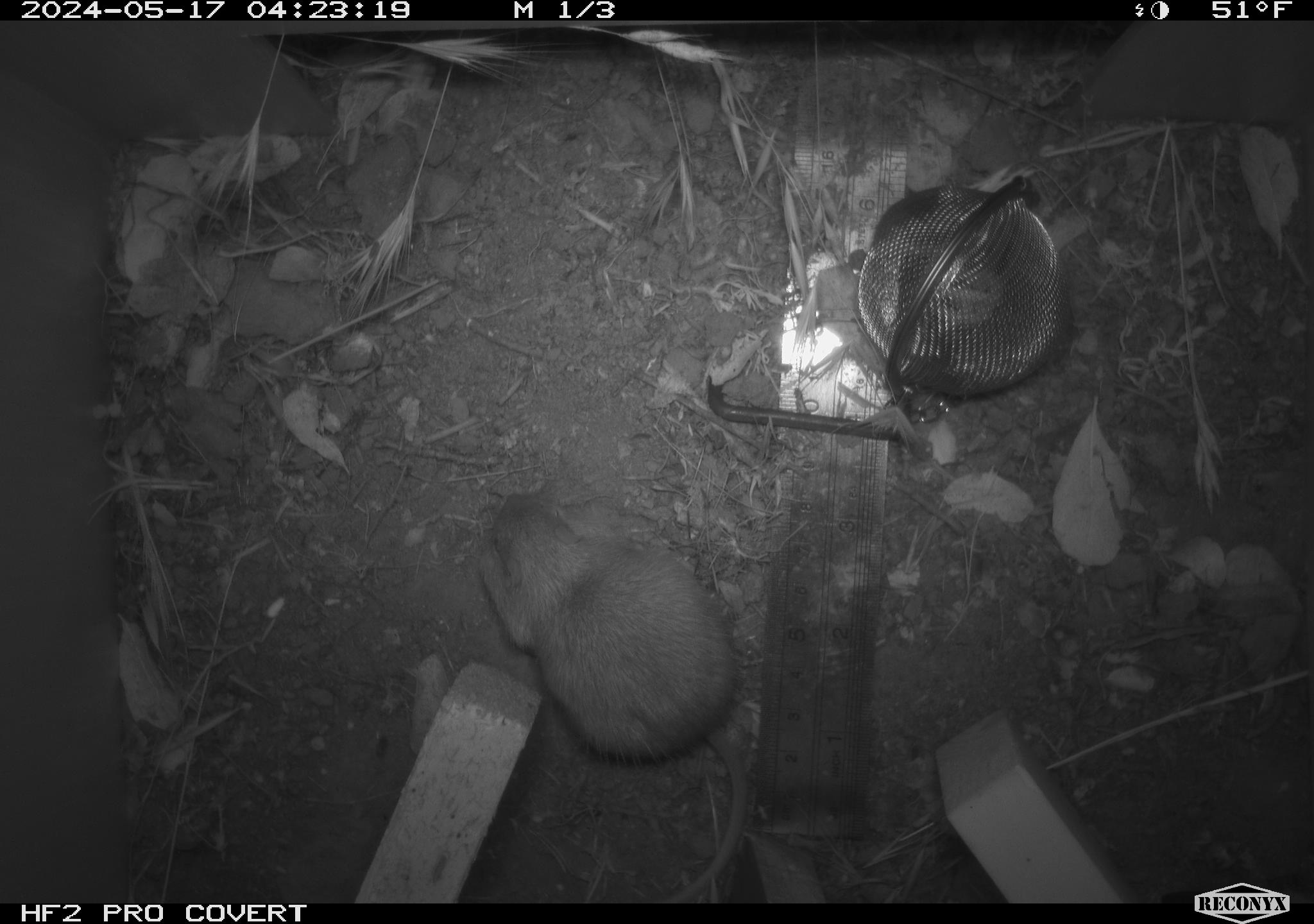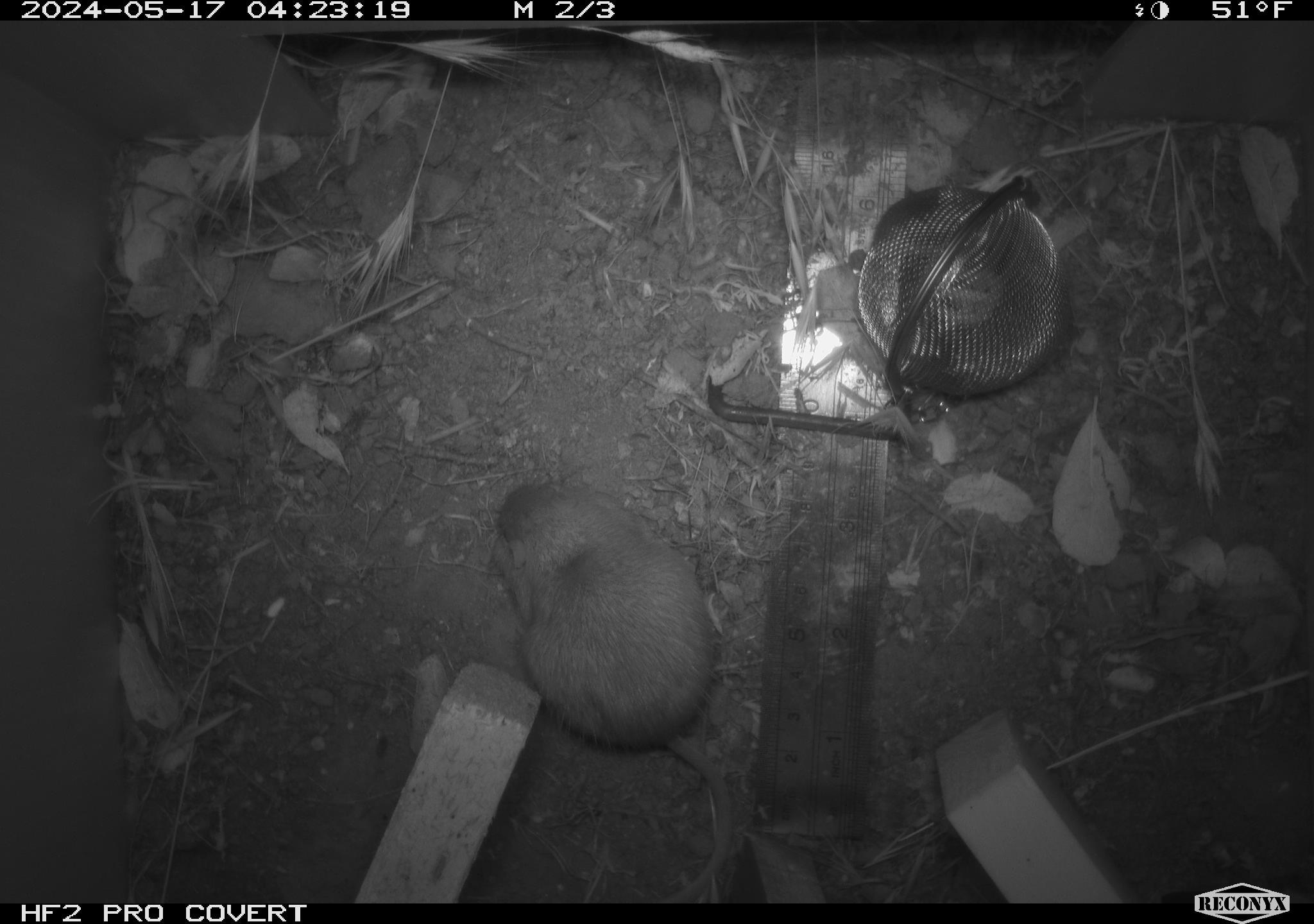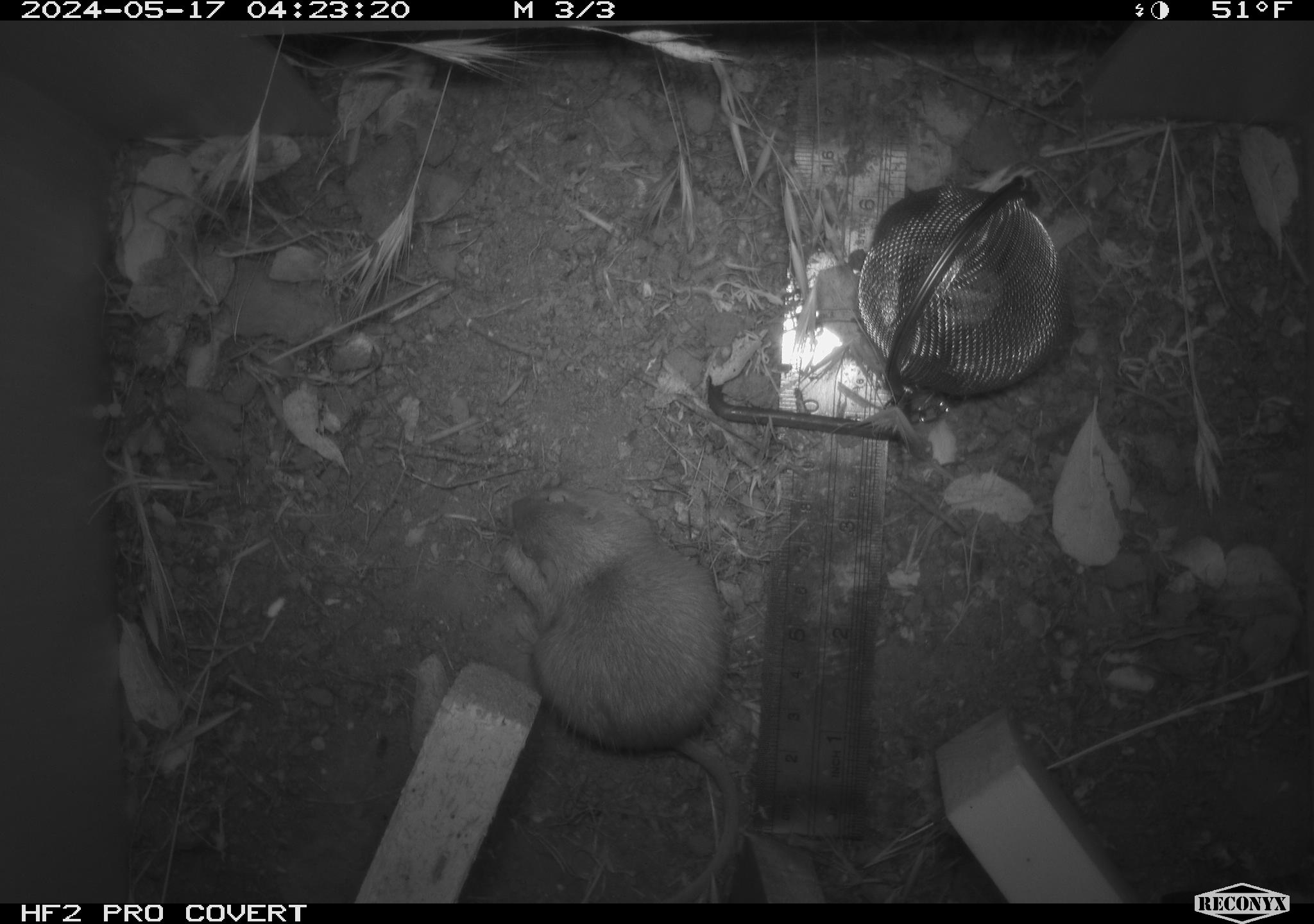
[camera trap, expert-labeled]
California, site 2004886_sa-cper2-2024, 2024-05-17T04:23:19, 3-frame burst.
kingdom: Animalia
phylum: Chordata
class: Mammalia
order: Rodentia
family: Heteromyidae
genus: Dipodomys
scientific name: Dipodomys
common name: kangaroo rats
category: dipodomys species